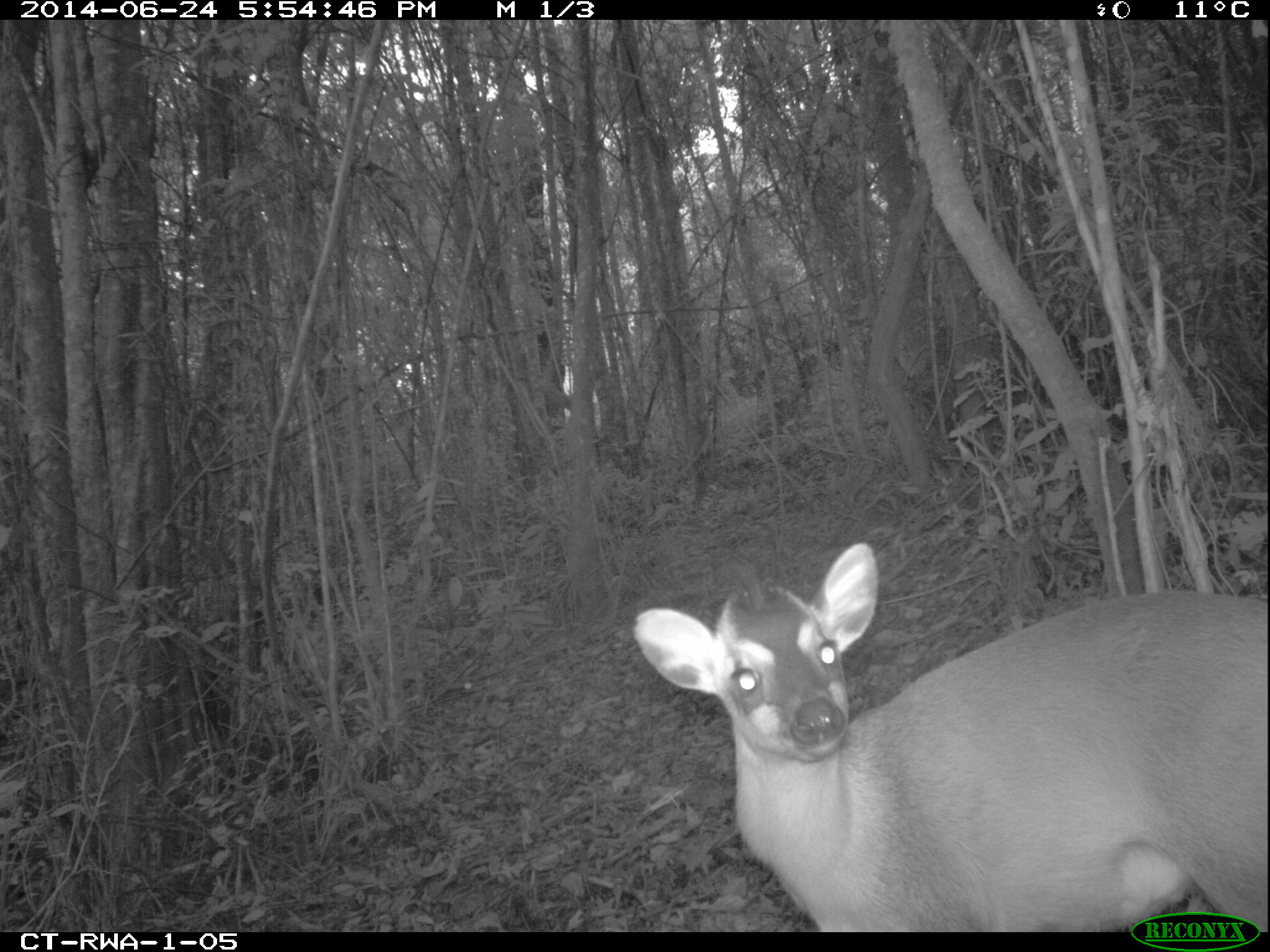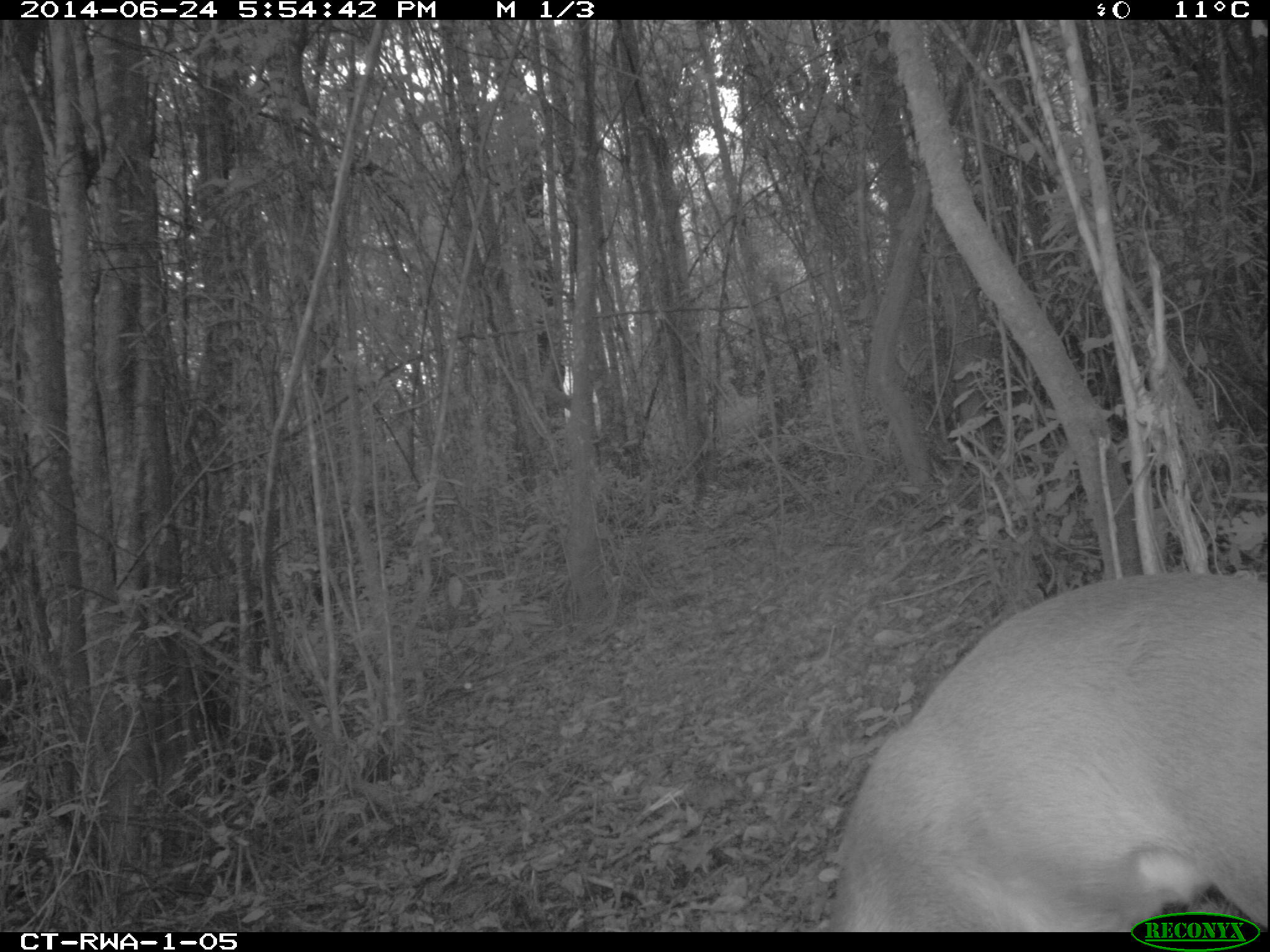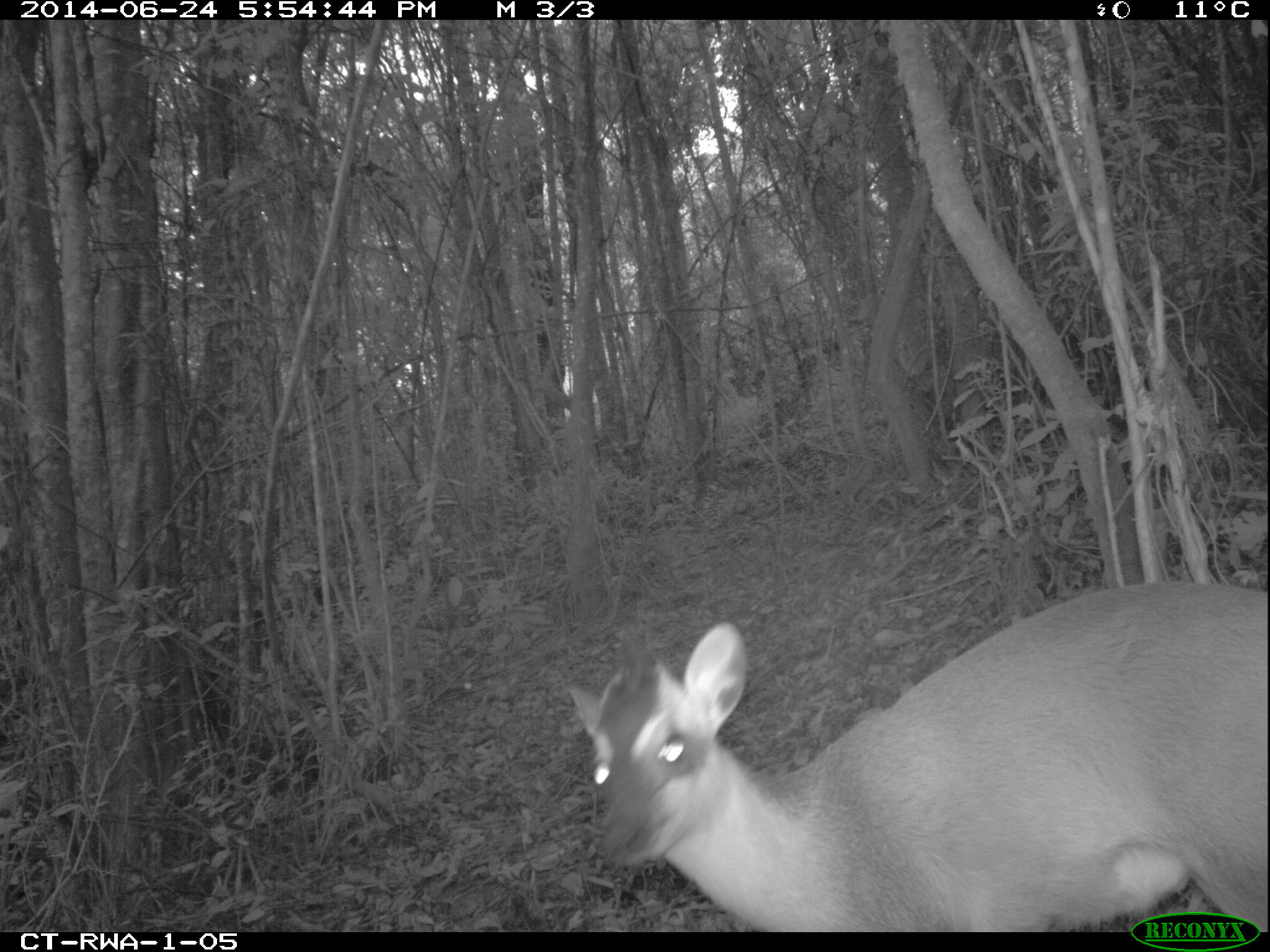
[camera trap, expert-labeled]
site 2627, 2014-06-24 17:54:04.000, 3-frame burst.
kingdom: Animalia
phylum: Chordata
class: Mammalia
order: Artiodactyla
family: Bovidae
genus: Cephalophus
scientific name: Cephalophus nigrifrons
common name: black-fronted duiker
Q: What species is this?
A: Cephalophus nigrifrons (black-fronted duiker).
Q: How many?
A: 1.